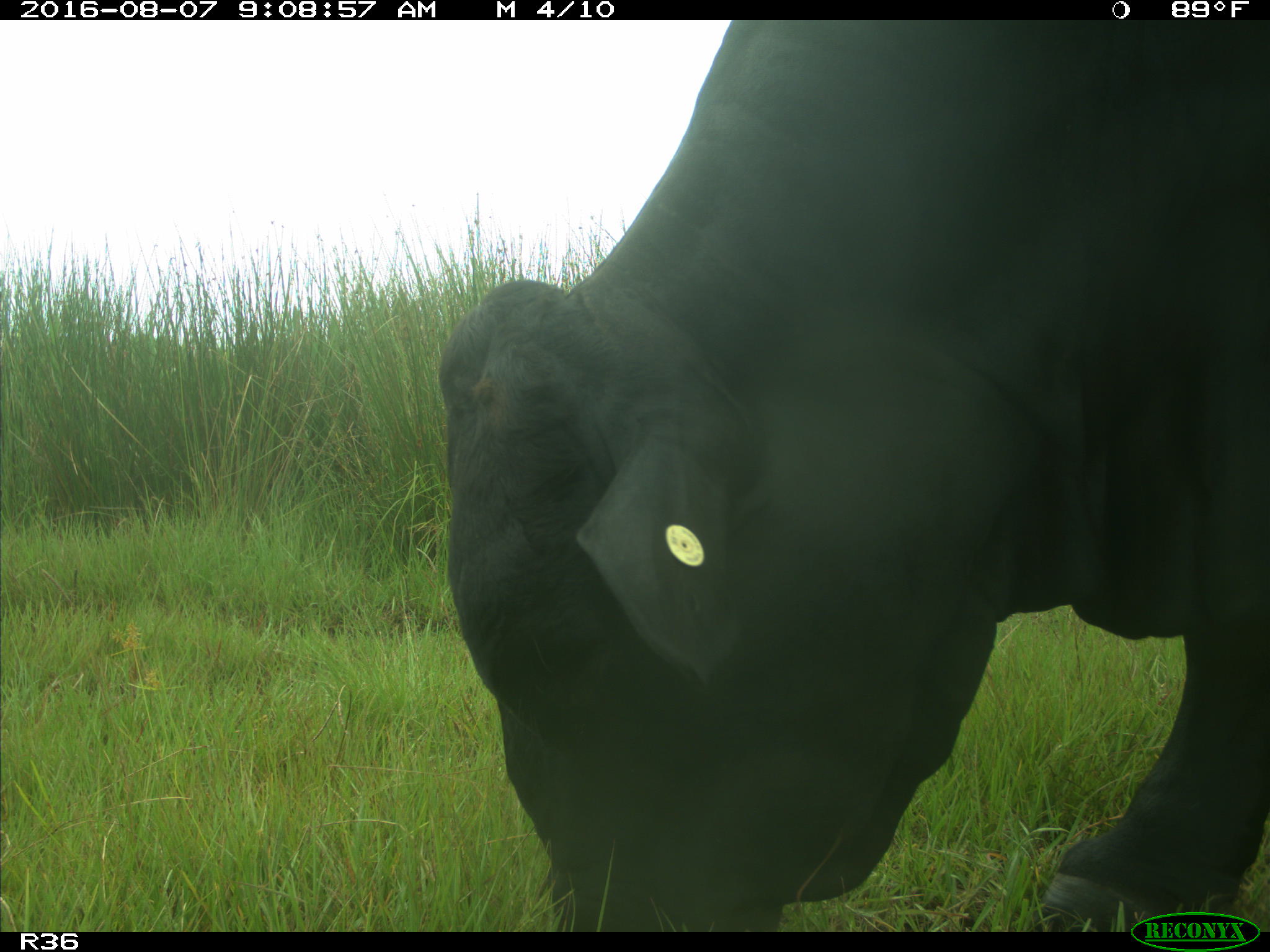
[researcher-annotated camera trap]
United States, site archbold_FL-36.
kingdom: Animalia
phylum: Chordata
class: Mammalia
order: Artiodactyla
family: Bovidae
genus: Bos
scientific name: Bos taurus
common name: domestic cow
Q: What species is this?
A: Bos taurus (domestic cow).